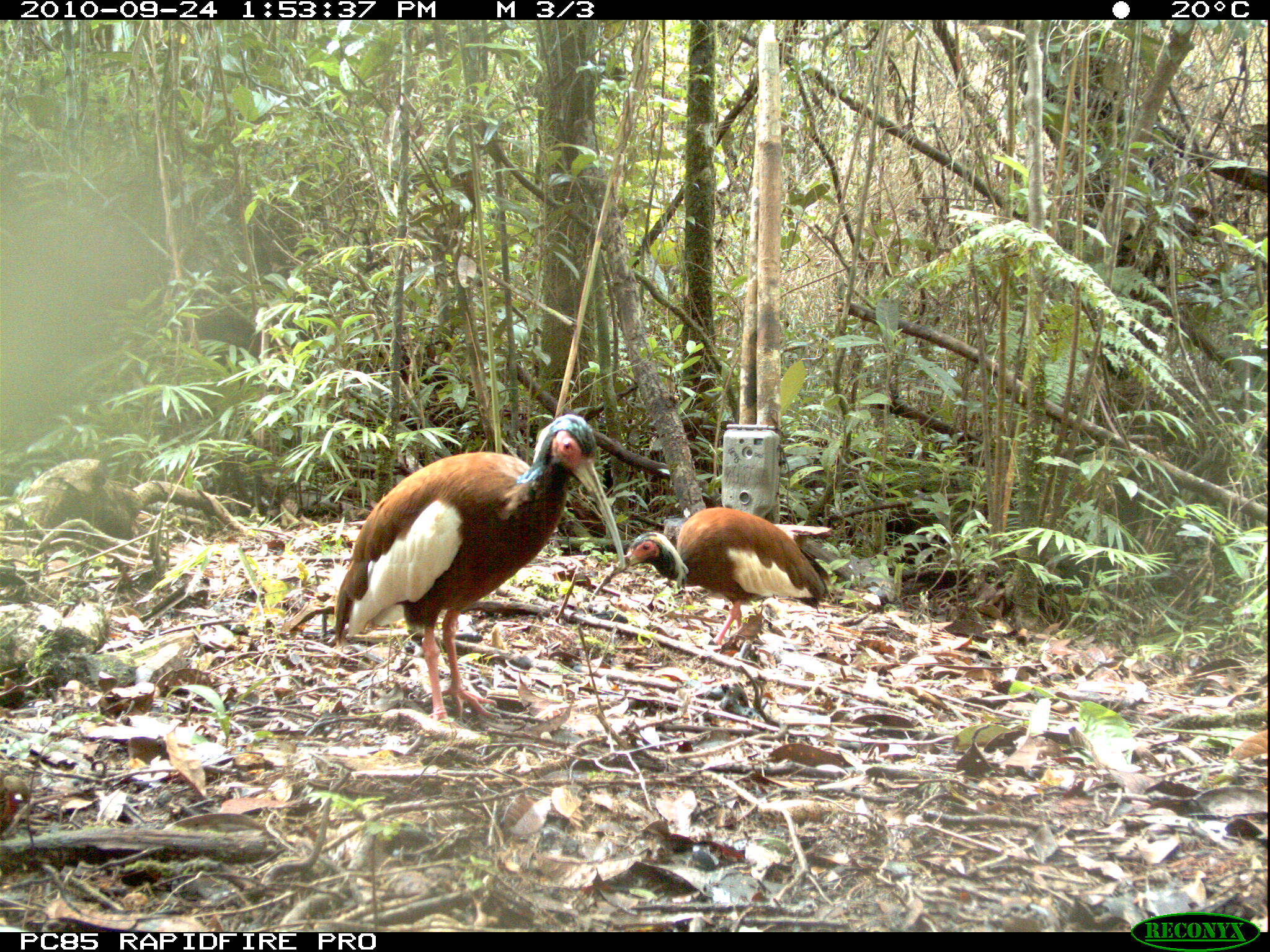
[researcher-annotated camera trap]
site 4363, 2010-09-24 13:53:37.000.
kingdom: Animalia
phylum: Chordata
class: Aves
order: Pelecaniformes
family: Threskiornithidae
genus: Lophotibis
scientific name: Lophotibis cristata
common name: madagascar ibis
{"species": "Lophotibis cristata (madagascar ibis)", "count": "1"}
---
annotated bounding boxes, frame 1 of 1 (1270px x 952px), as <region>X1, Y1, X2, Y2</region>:
lophotibis cristata: <region>331, 412, 626, 739</region>; <region>589, 506, 831, 646</region>